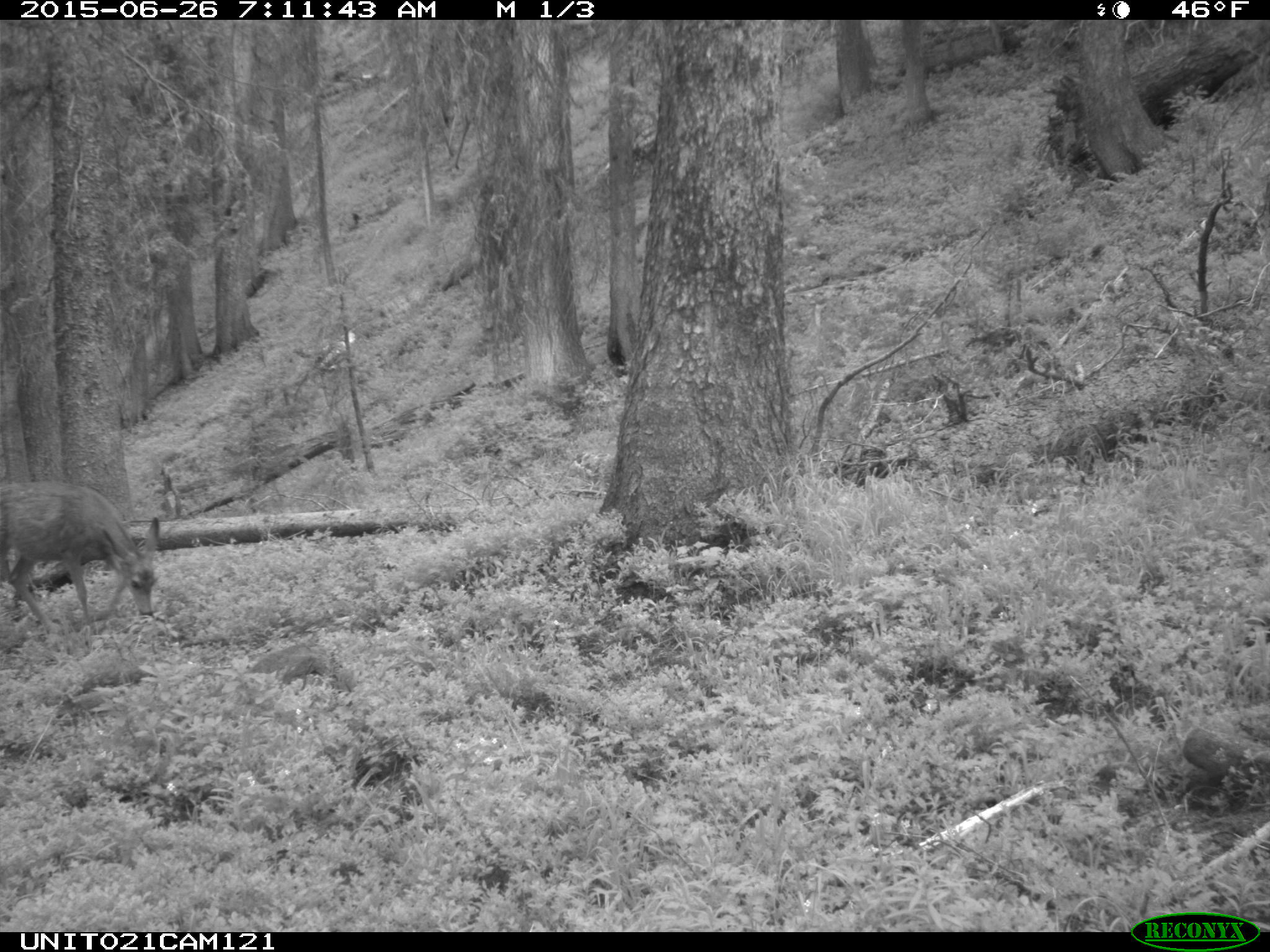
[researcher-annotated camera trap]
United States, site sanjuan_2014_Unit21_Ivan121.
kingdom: Animalia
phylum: Chordata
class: Mammalia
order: Artiodactyla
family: Cervidae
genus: Odocoileus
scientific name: Odocoileus hemionus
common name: mule deer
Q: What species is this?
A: Odocoileus hemionus (mule deer).